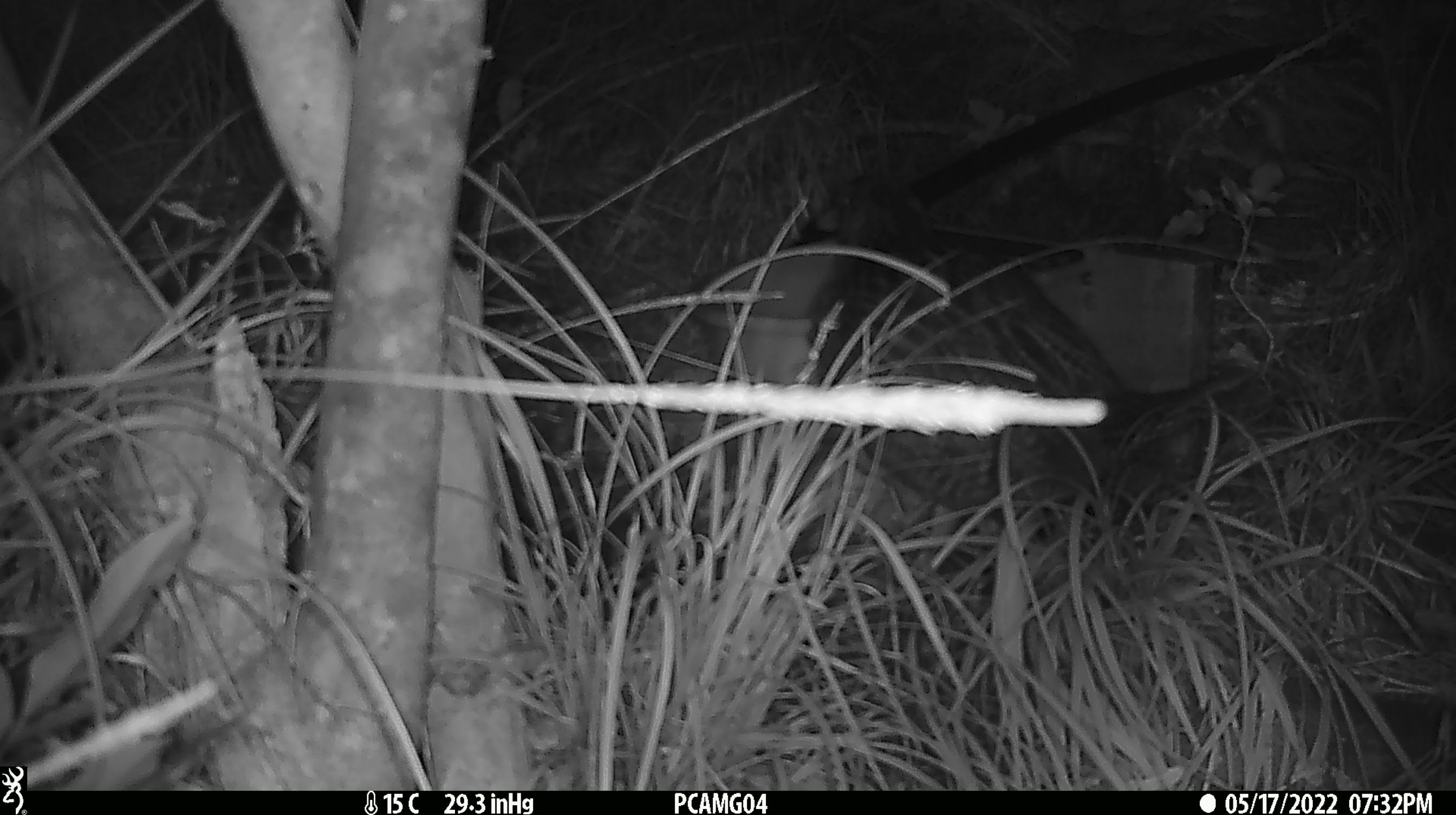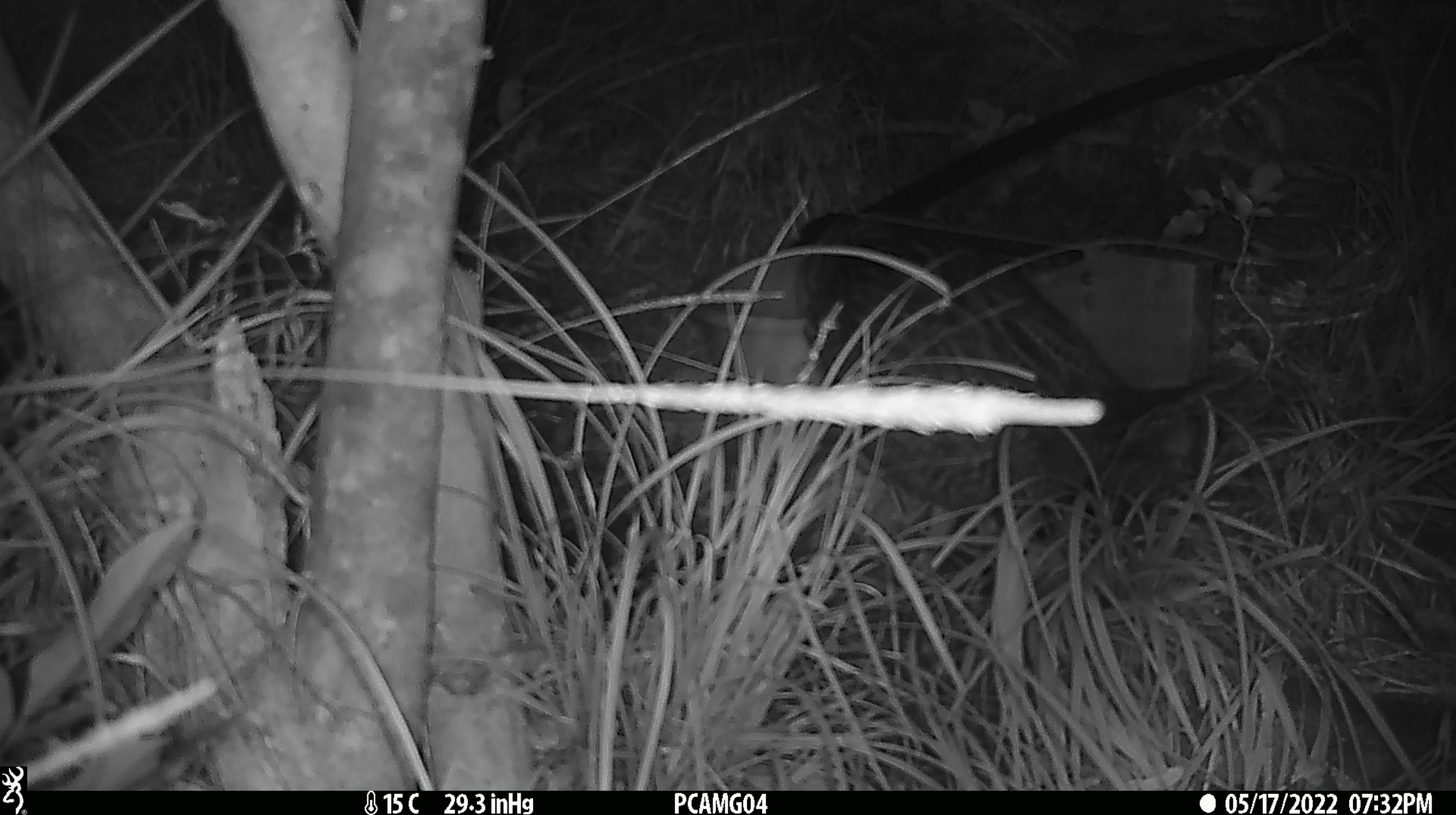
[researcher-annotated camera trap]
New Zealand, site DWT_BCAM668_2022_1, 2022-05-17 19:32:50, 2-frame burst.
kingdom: Animalia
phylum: Chordata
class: Aves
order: Gruiformes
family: Rallidae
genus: Gallirallus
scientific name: Gallirallus australis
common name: weka